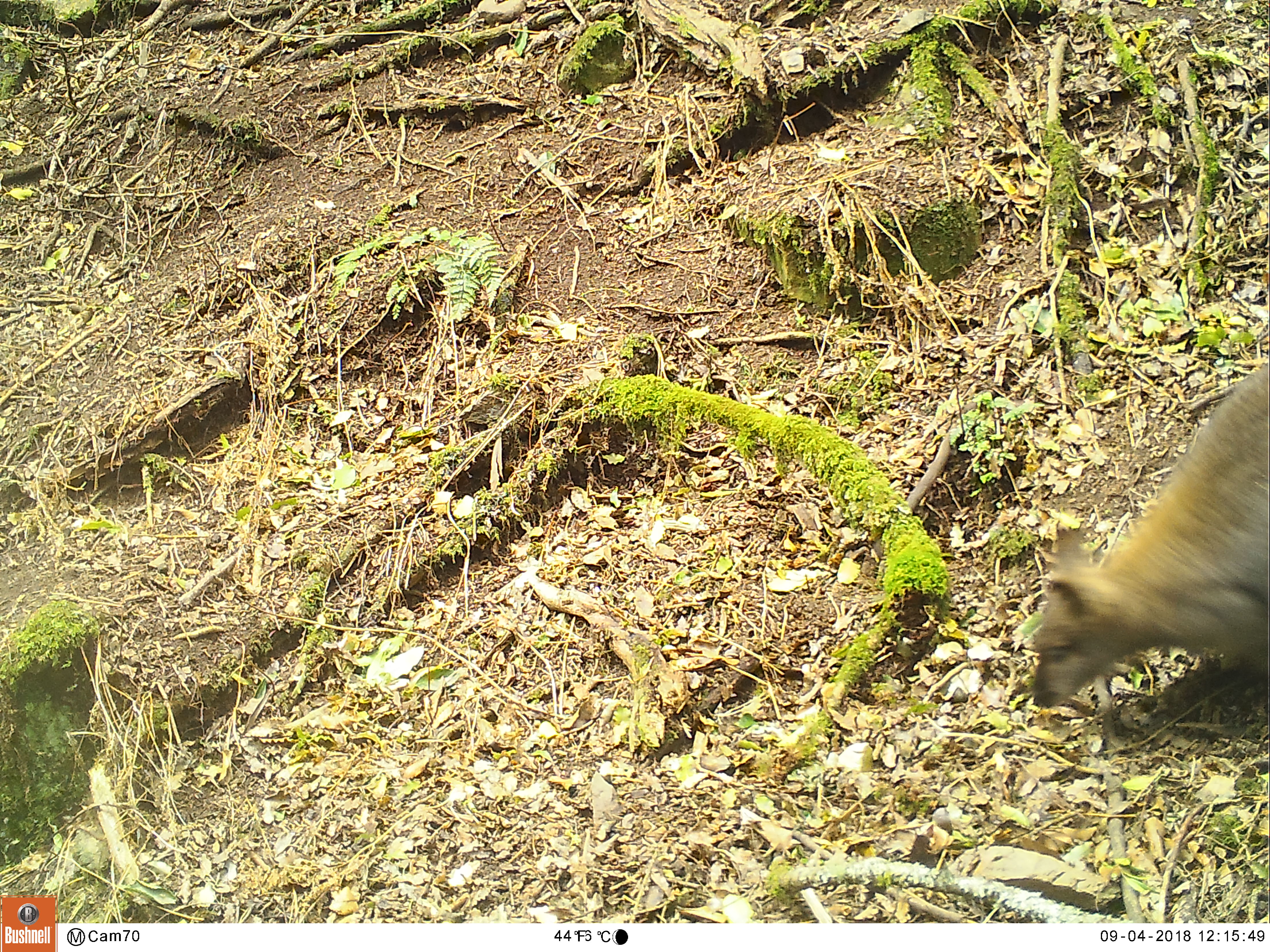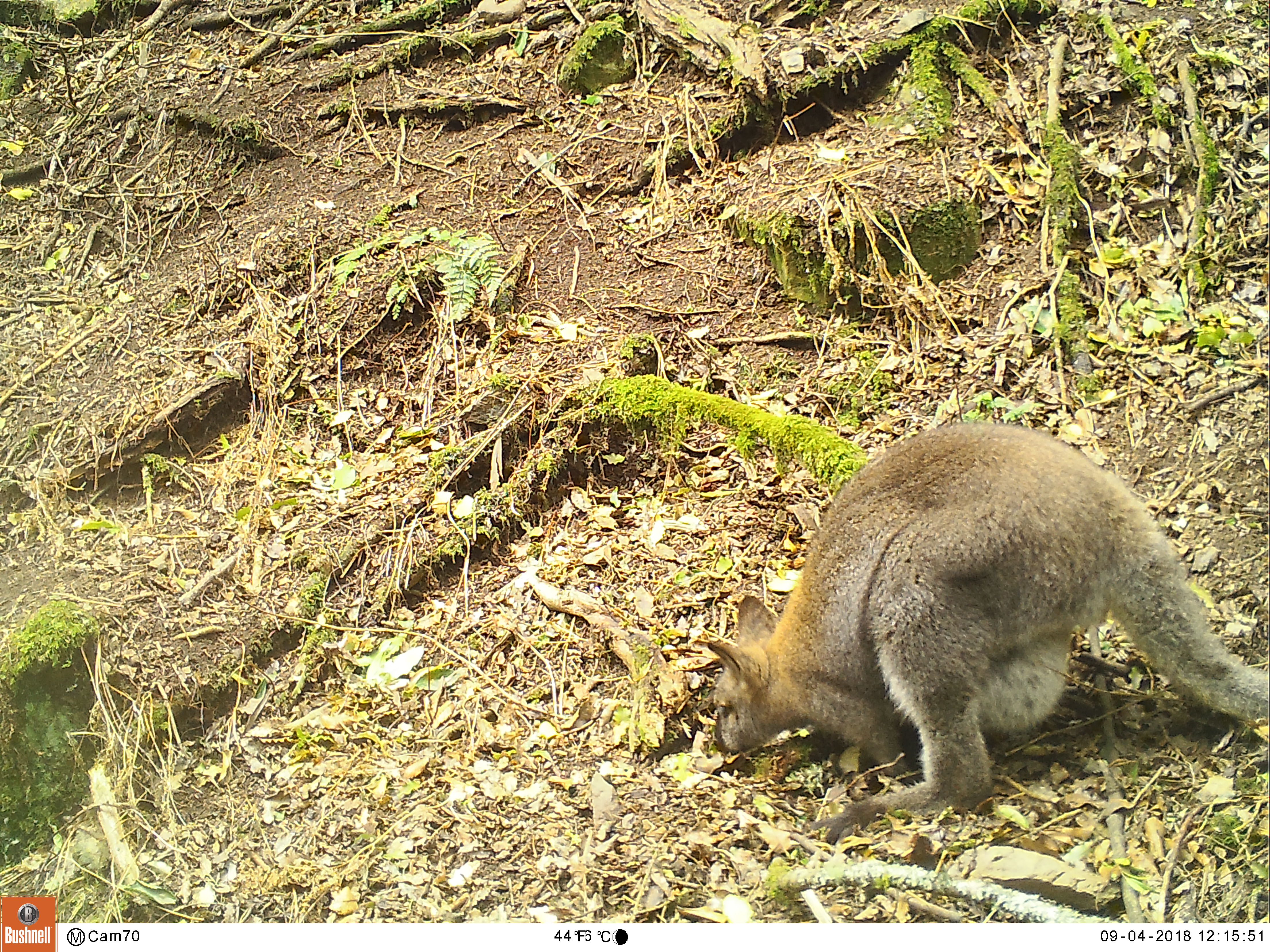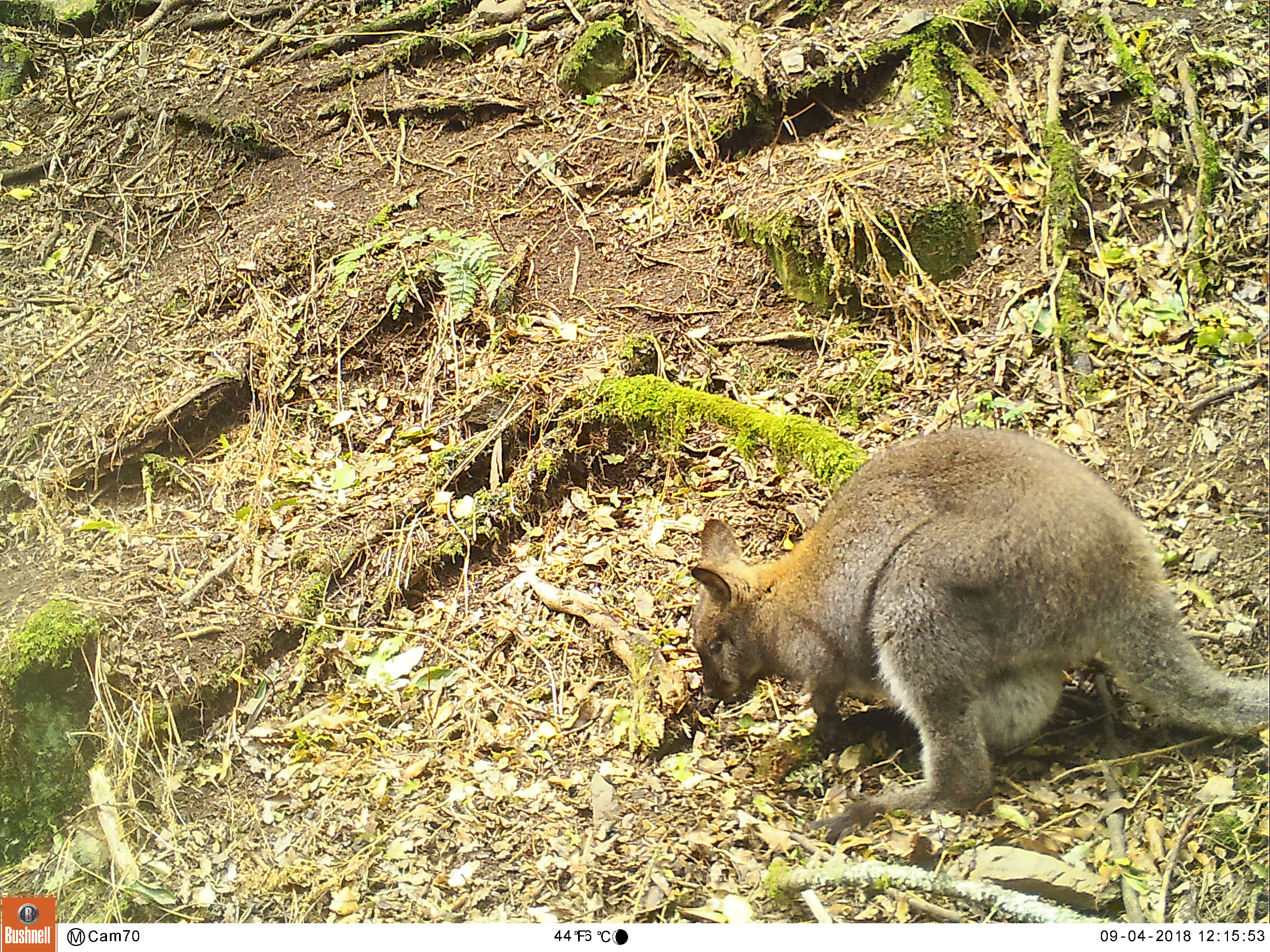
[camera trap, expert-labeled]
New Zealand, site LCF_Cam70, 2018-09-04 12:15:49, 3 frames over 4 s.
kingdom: Animalia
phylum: Chordata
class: Mammalia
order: Diprotodontia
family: Macropodidae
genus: Notamacropus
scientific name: Notamacropus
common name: wallaby